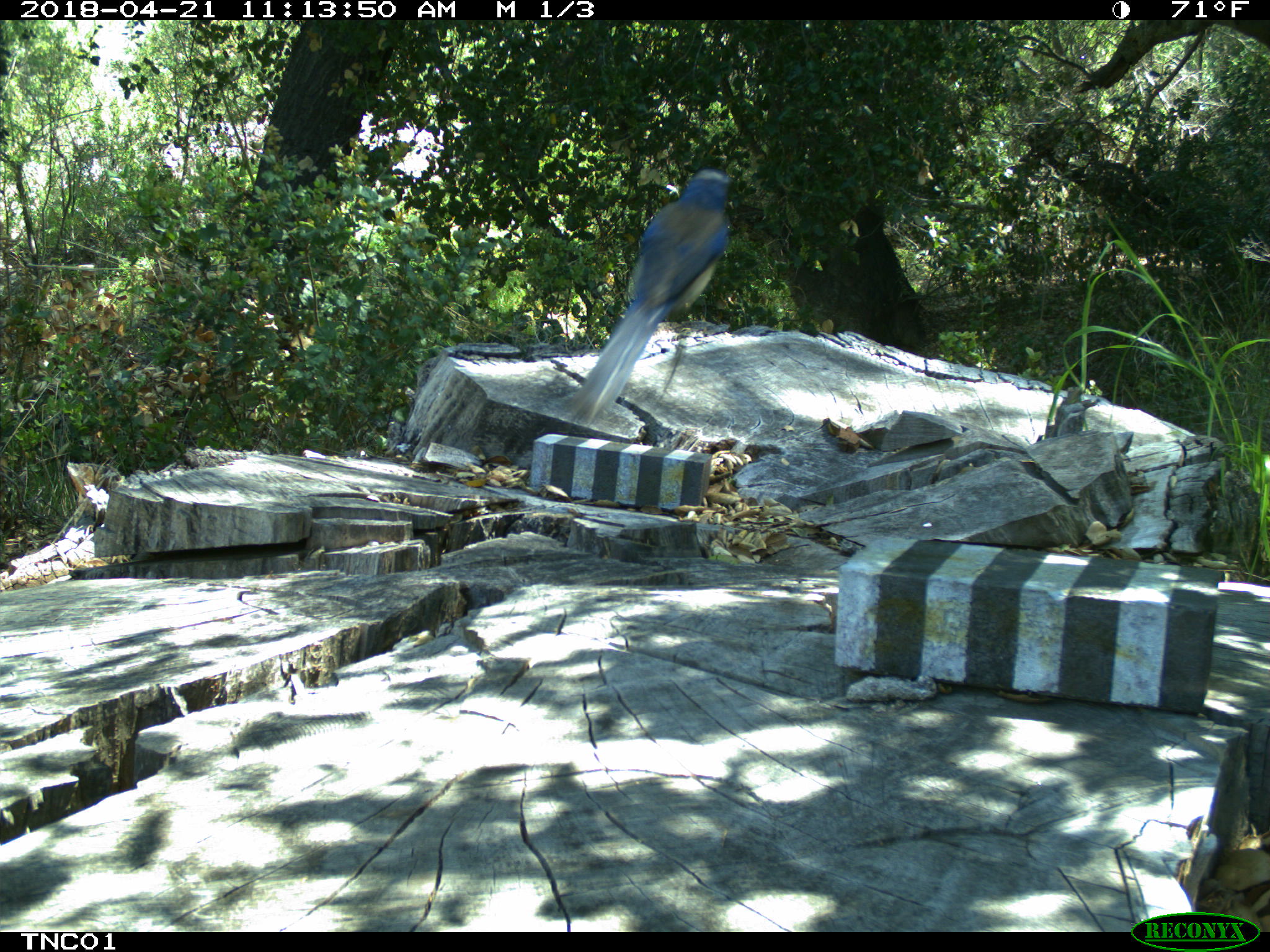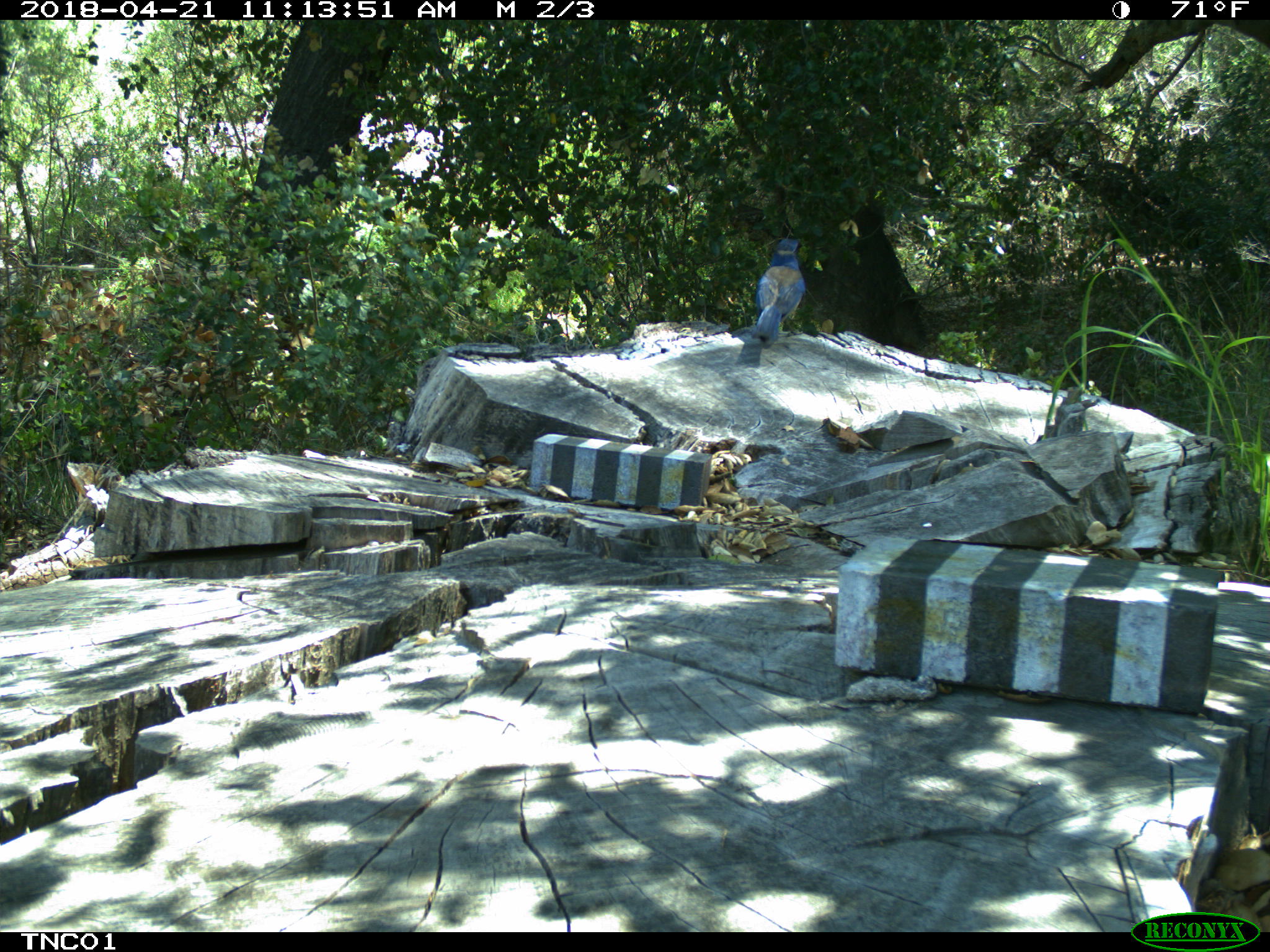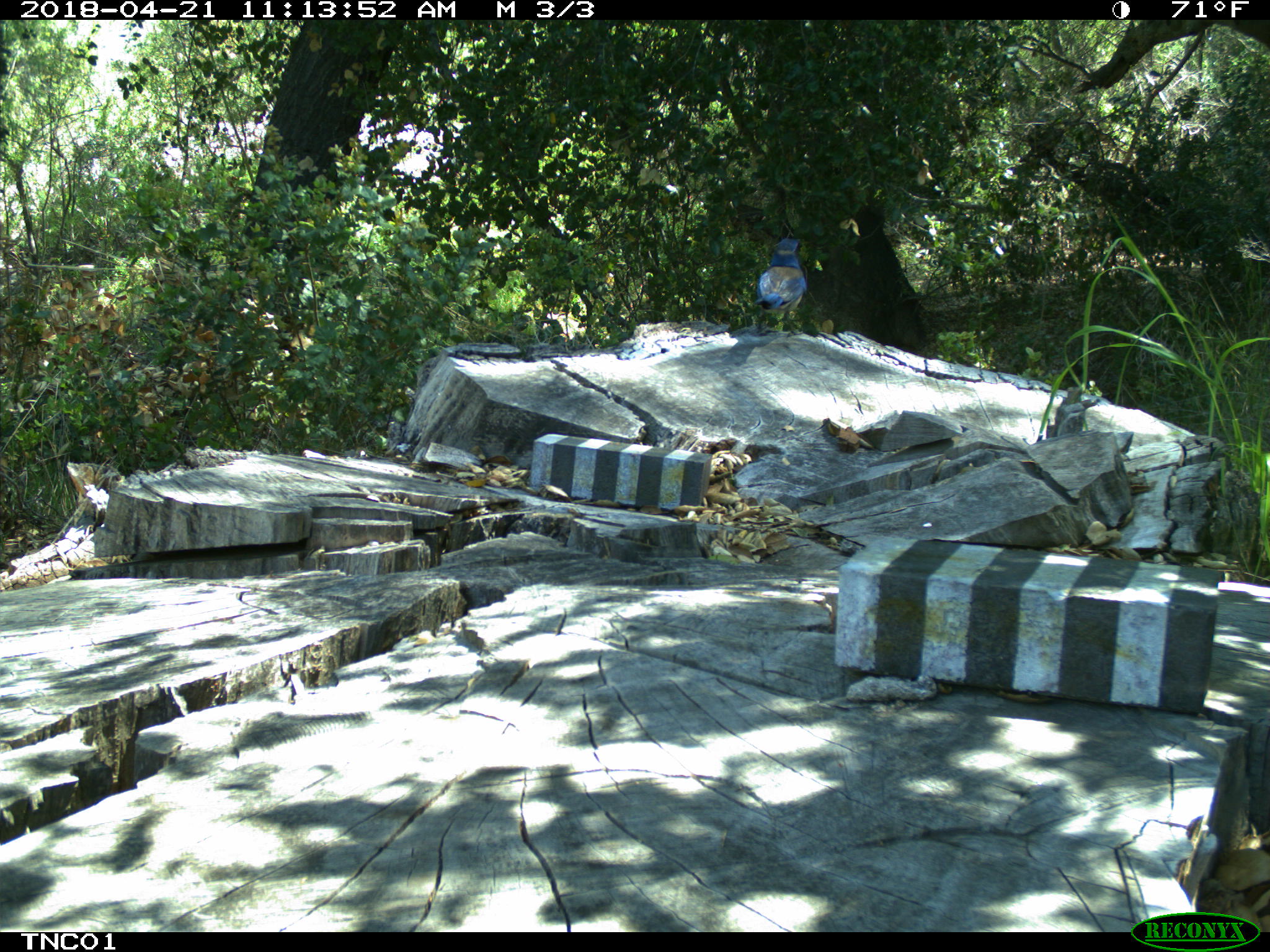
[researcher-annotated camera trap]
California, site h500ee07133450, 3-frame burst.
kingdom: Animalia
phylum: Chordata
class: Aves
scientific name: Aves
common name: bird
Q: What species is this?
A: Bird (Aves).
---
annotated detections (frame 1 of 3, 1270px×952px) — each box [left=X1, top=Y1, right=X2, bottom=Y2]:
bird: [left=569, top=169, right=730, bottom=423]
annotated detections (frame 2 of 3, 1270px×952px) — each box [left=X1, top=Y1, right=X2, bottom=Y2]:
bird: [left=750, top=236, right=807, bottom=342]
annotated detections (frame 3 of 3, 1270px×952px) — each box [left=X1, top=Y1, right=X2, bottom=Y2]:
bird: [left=754, top=238, right=808, bottom=339]